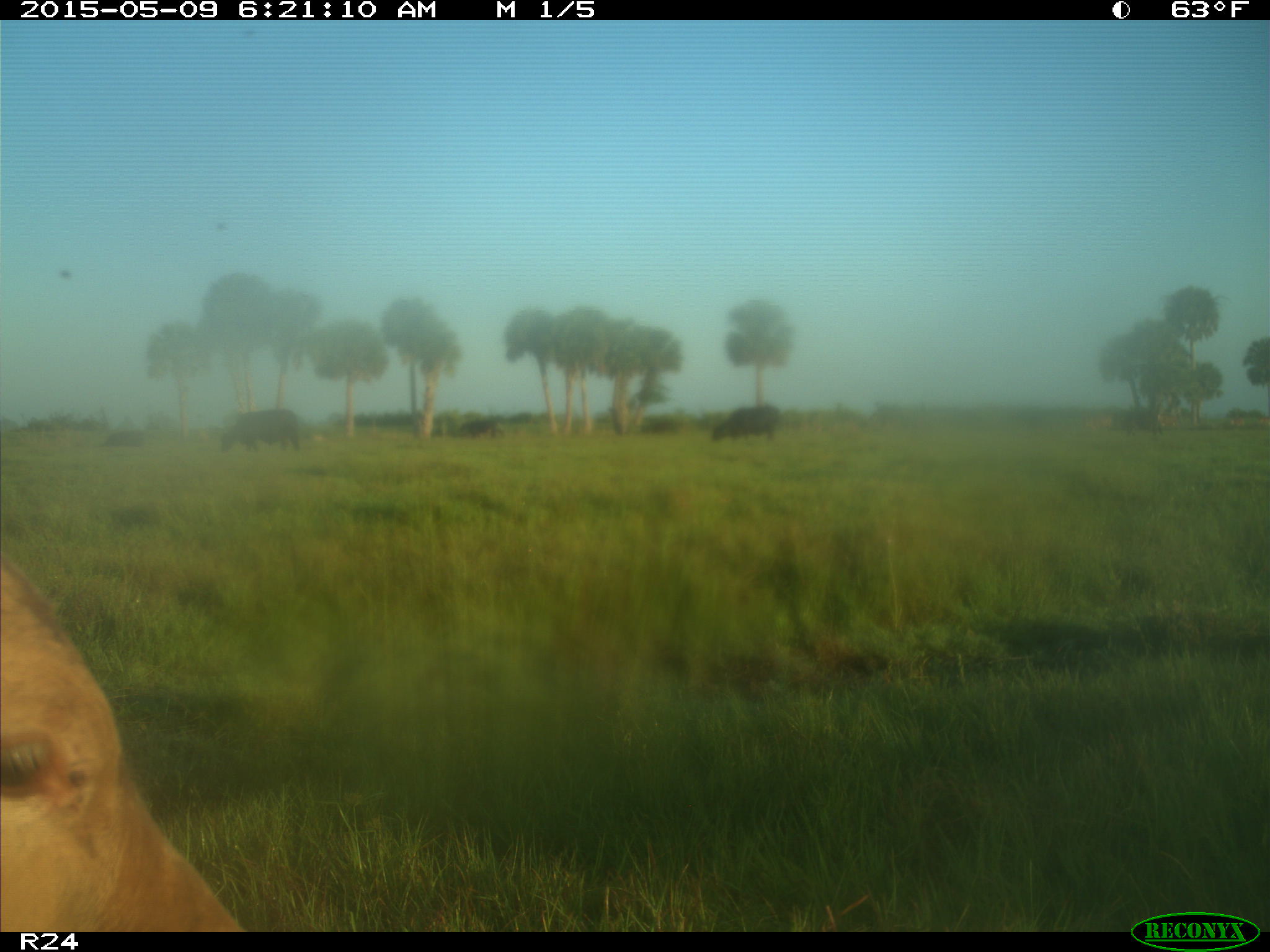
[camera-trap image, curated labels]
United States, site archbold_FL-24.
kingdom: Animalia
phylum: Chordata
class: Mammalia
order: Artiodactyla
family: Bovidae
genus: Bos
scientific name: Bos taurus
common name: domestic cow